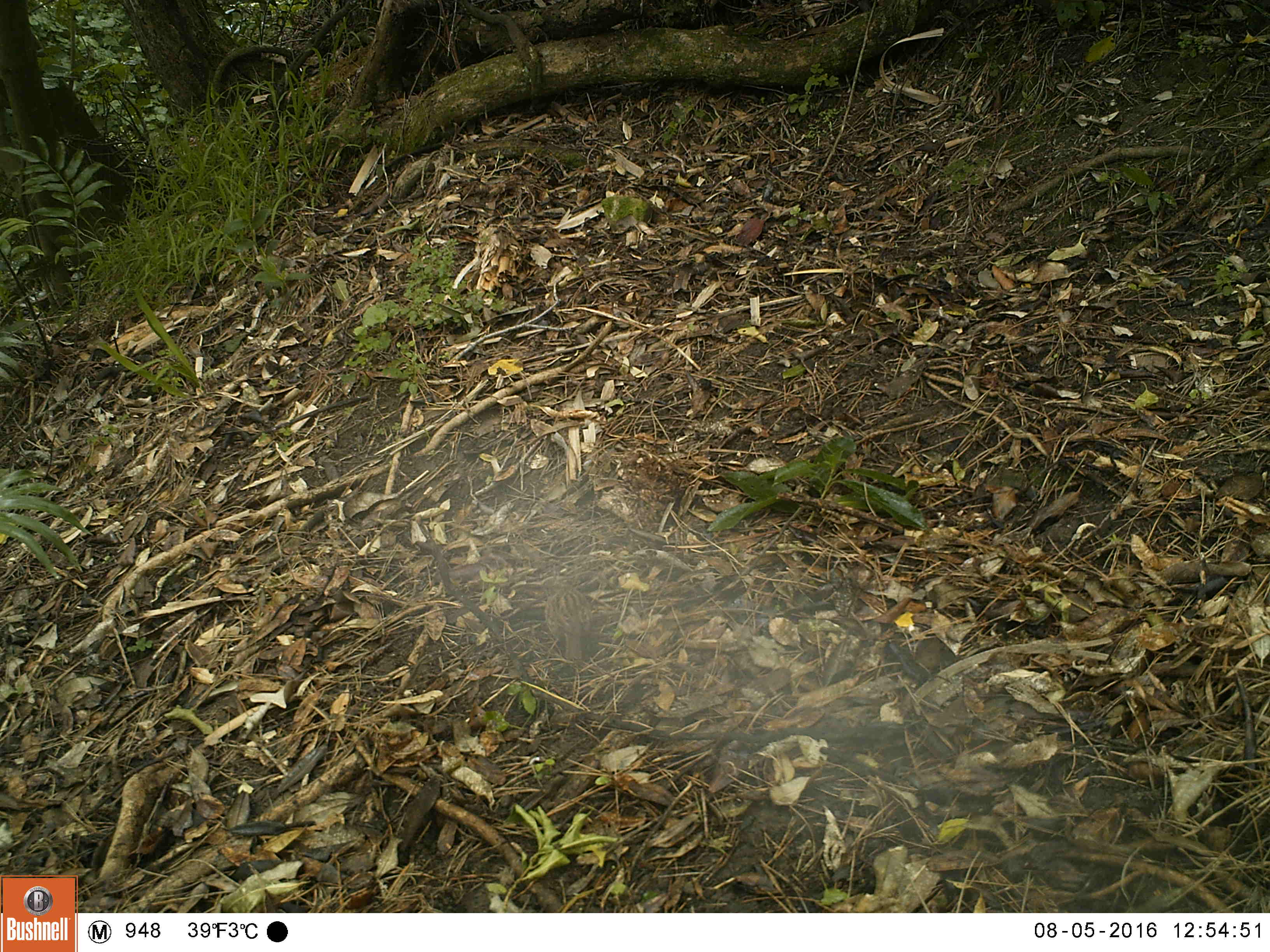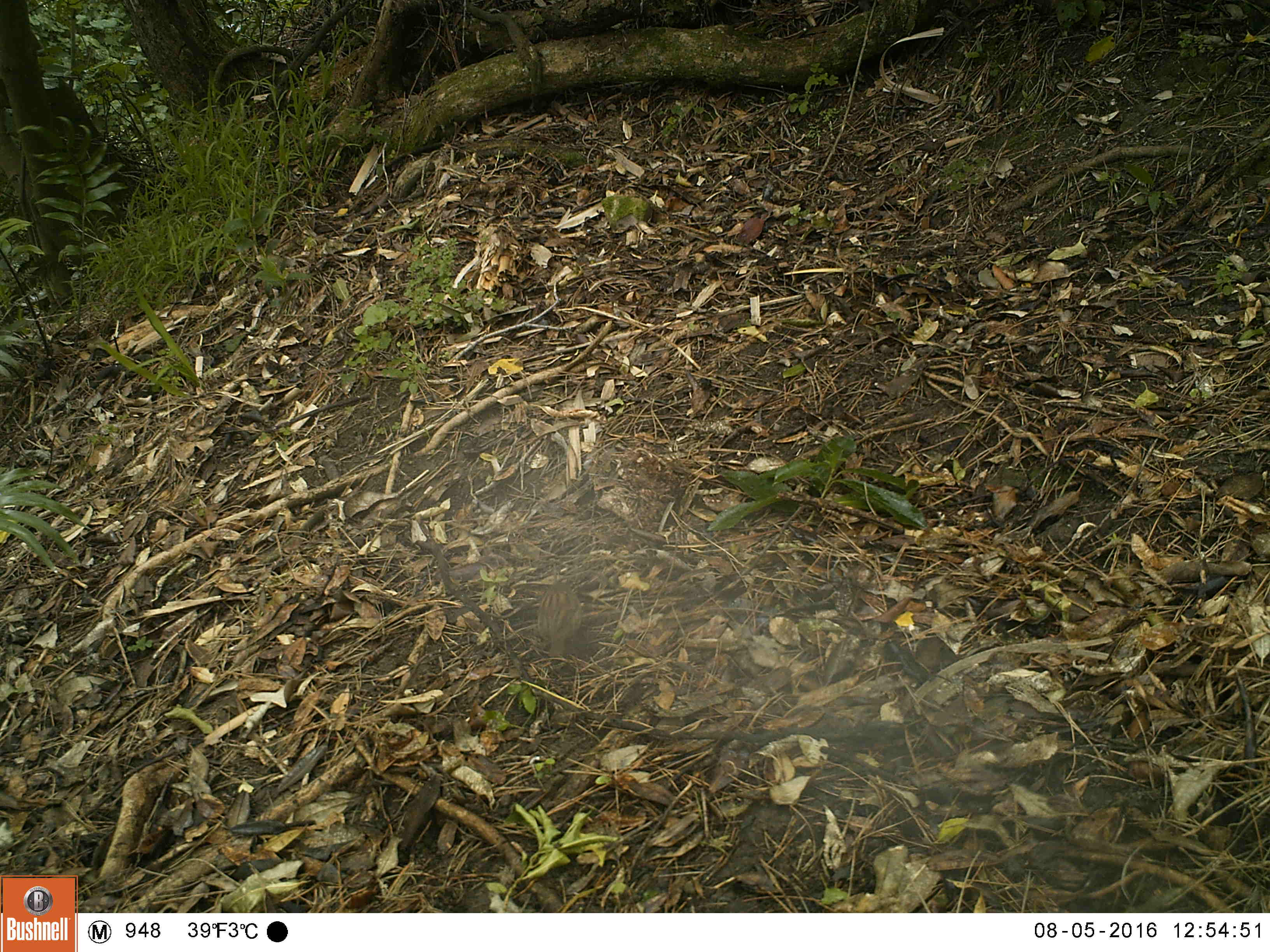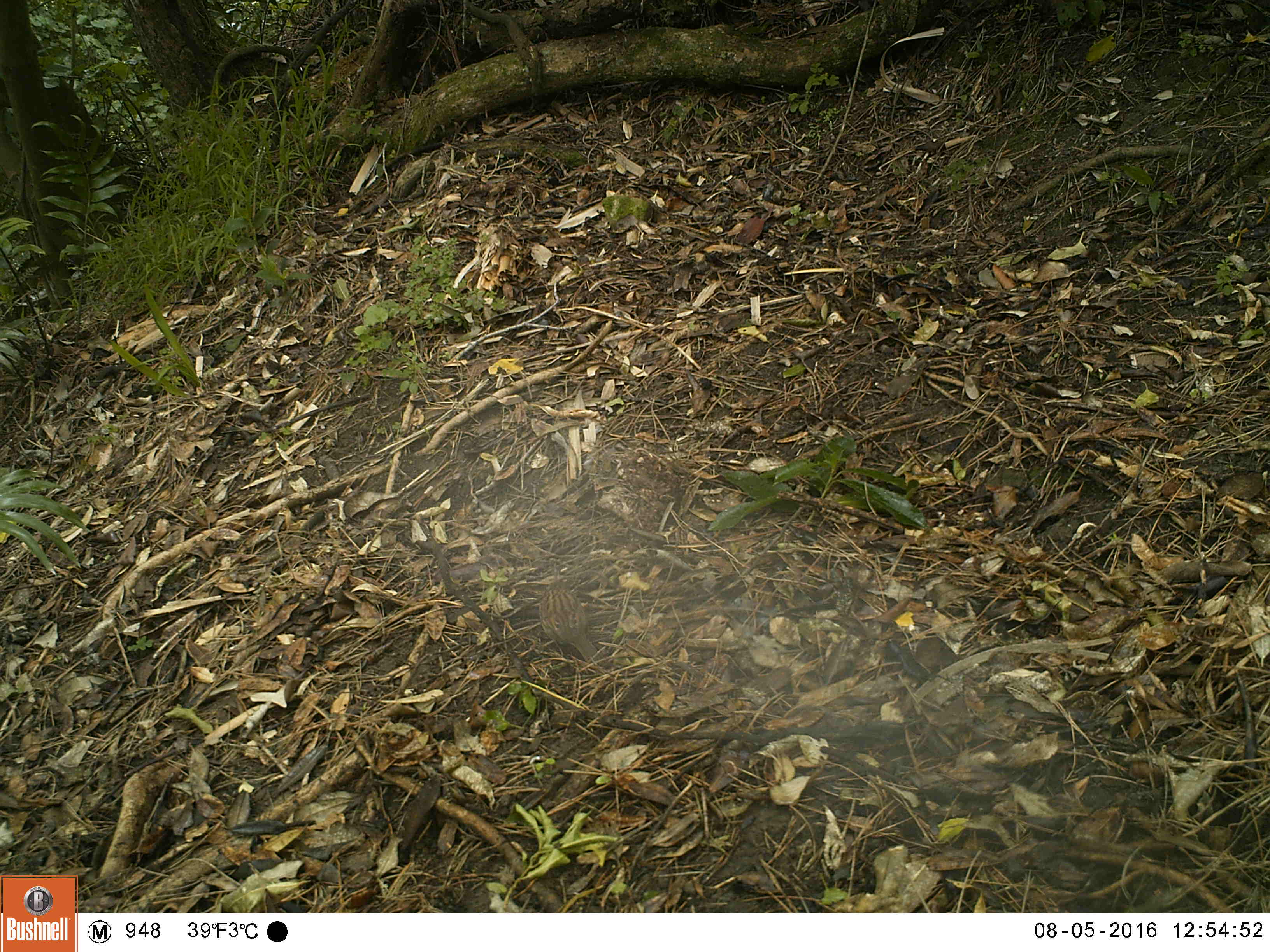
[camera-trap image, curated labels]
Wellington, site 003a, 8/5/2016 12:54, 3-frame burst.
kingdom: Animalia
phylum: Chordata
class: Aves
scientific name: Aves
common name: bird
Bird (Aves).